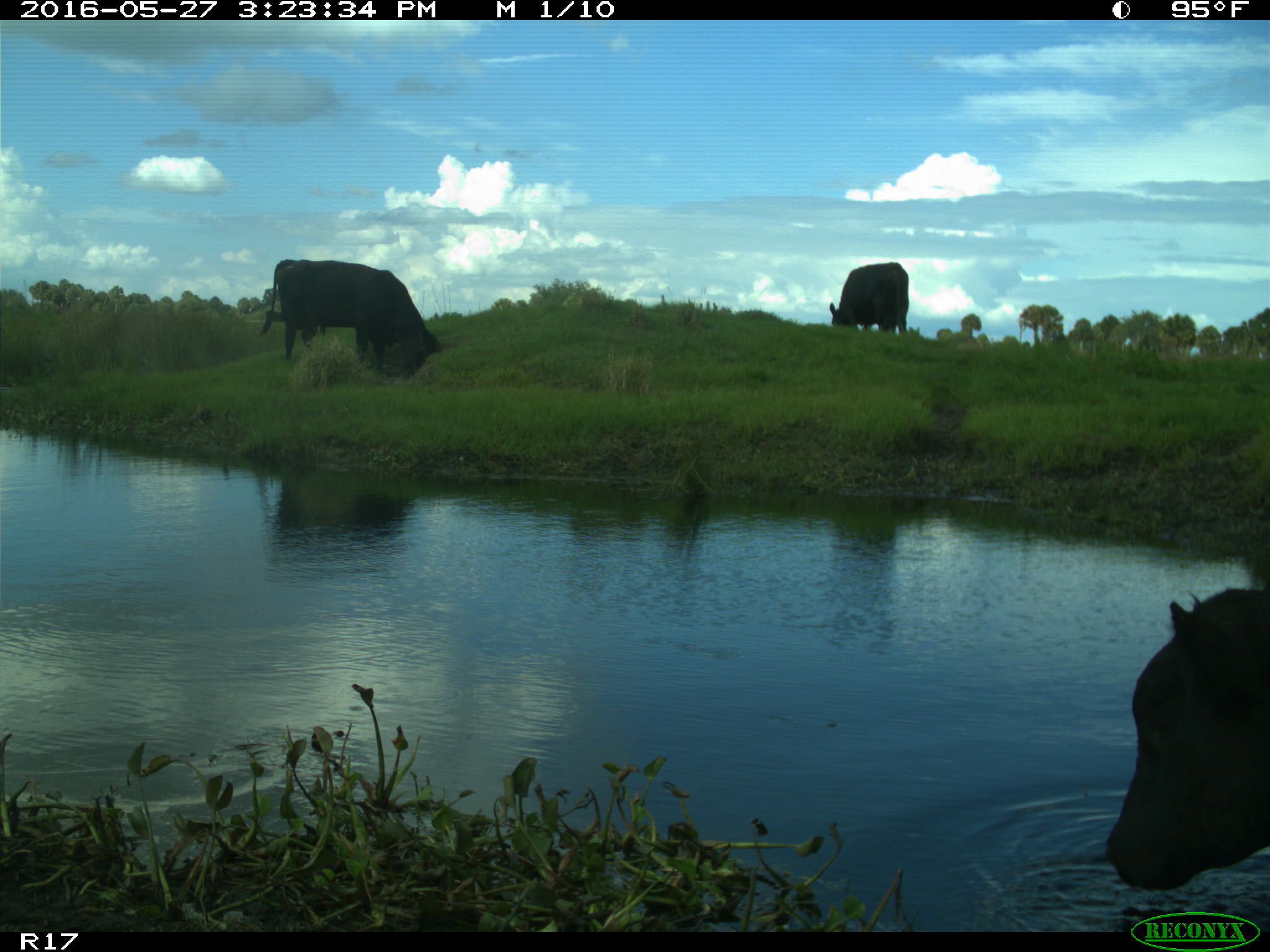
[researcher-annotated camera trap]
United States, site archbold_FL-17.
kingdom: Animalia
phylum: Chordata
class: Mammalia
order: Artiodactyla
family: Bovidae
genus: Bos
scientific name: Bos taurus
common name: domestic cow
Bos taurus (domestic cow).